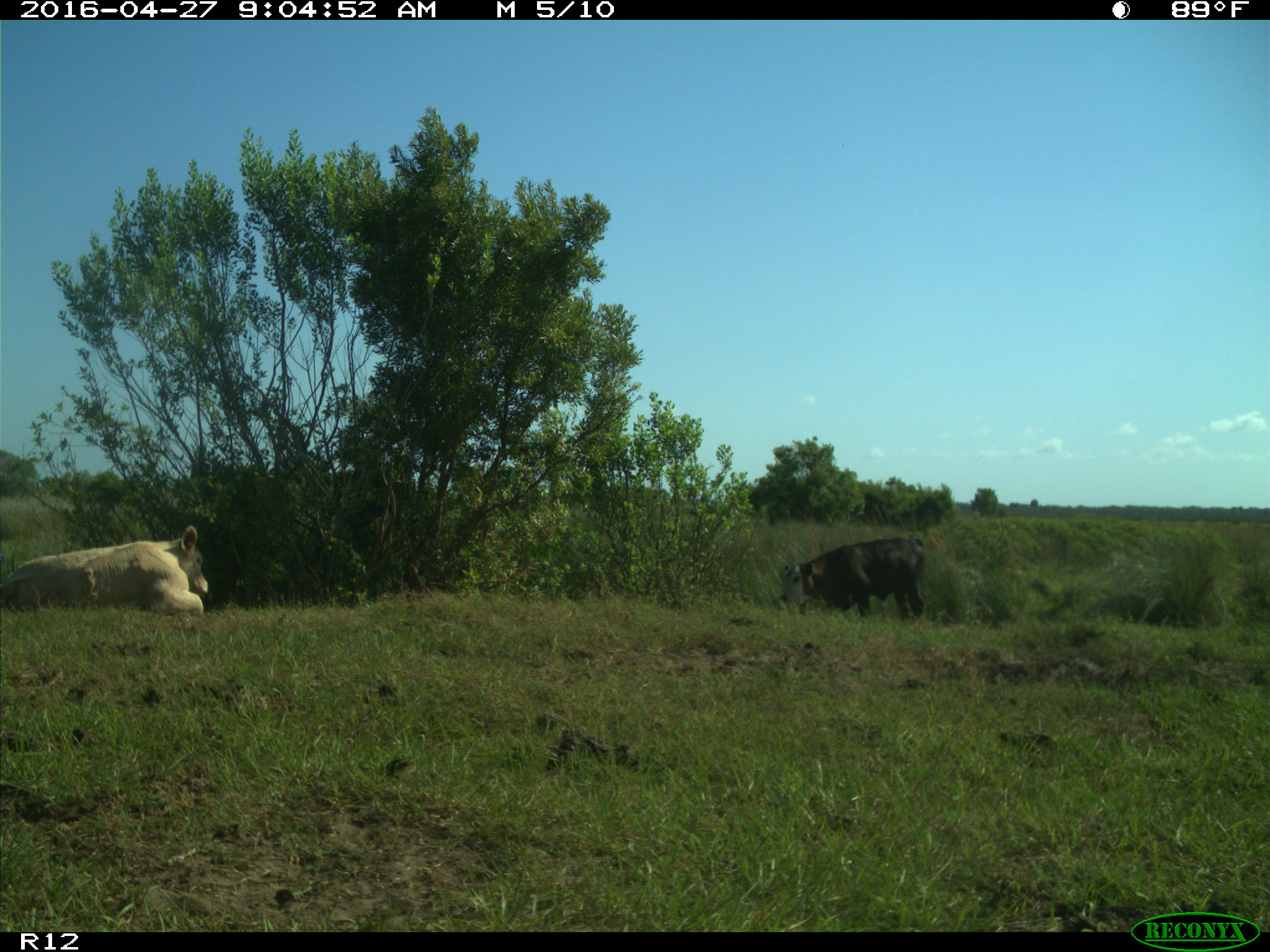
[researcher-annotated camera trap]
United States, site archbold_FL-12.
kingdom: Animalia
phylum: Chordata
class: Mammalia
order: Artiodactyla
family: Bovidae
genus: Bos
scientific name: Bos taurus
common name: domestic cow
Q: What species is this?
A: Bos taurus (domestic cow).